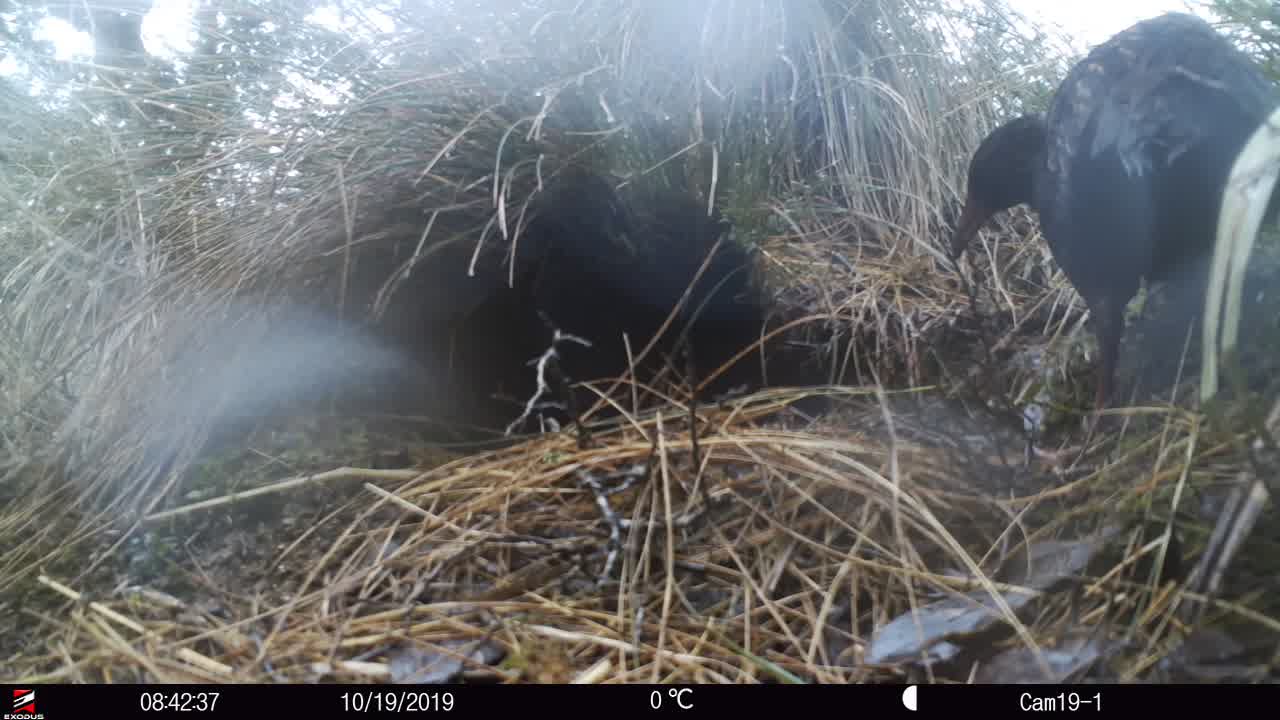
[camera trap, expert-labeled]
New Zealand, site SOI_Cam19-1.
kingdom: Animalia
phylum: Chordata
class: Aves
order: Gruiformes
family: Rallidae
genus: Gallirallus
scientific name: Gallirallus australis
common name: weka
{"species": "weka (Gallirallus australis)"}